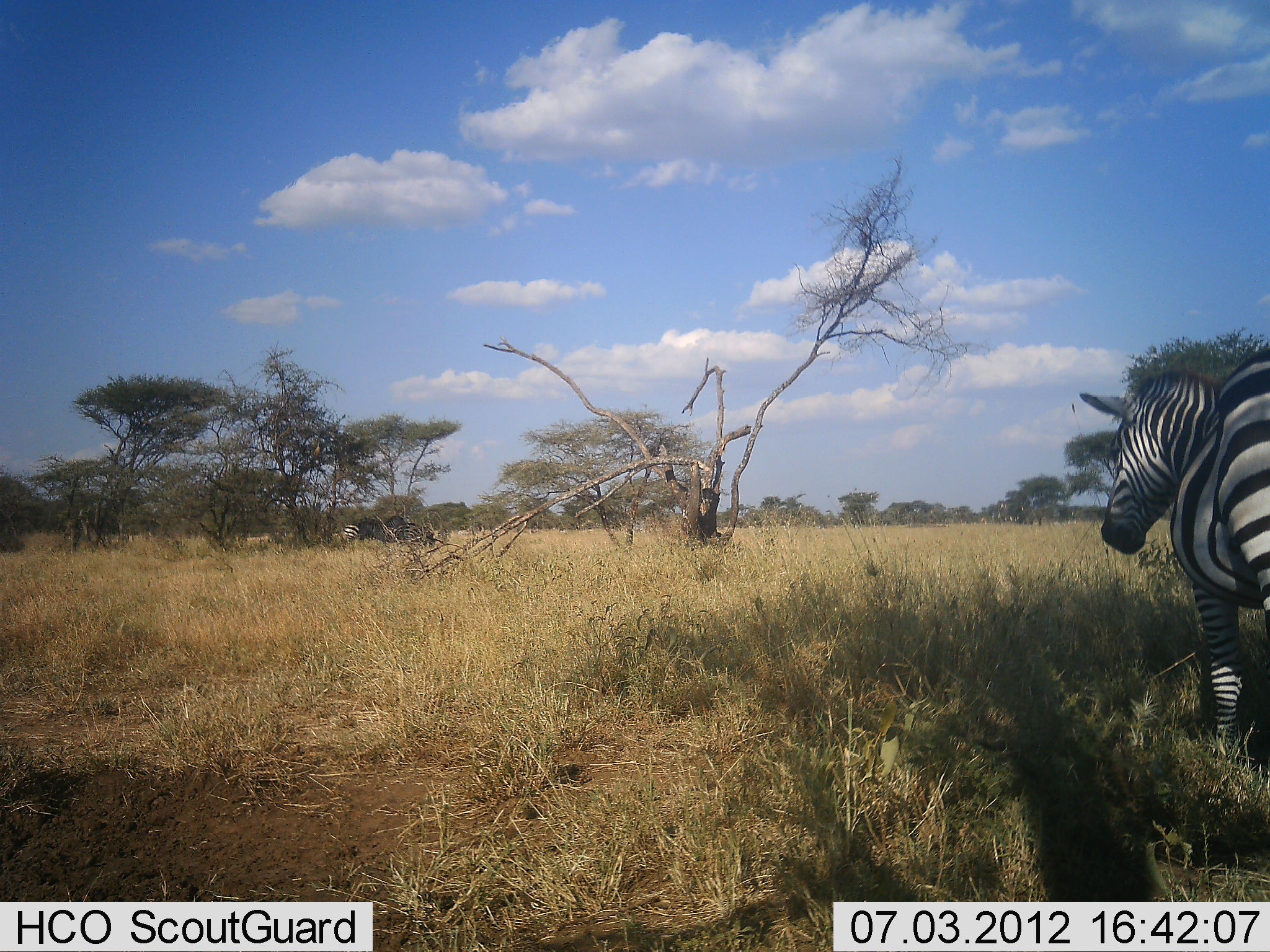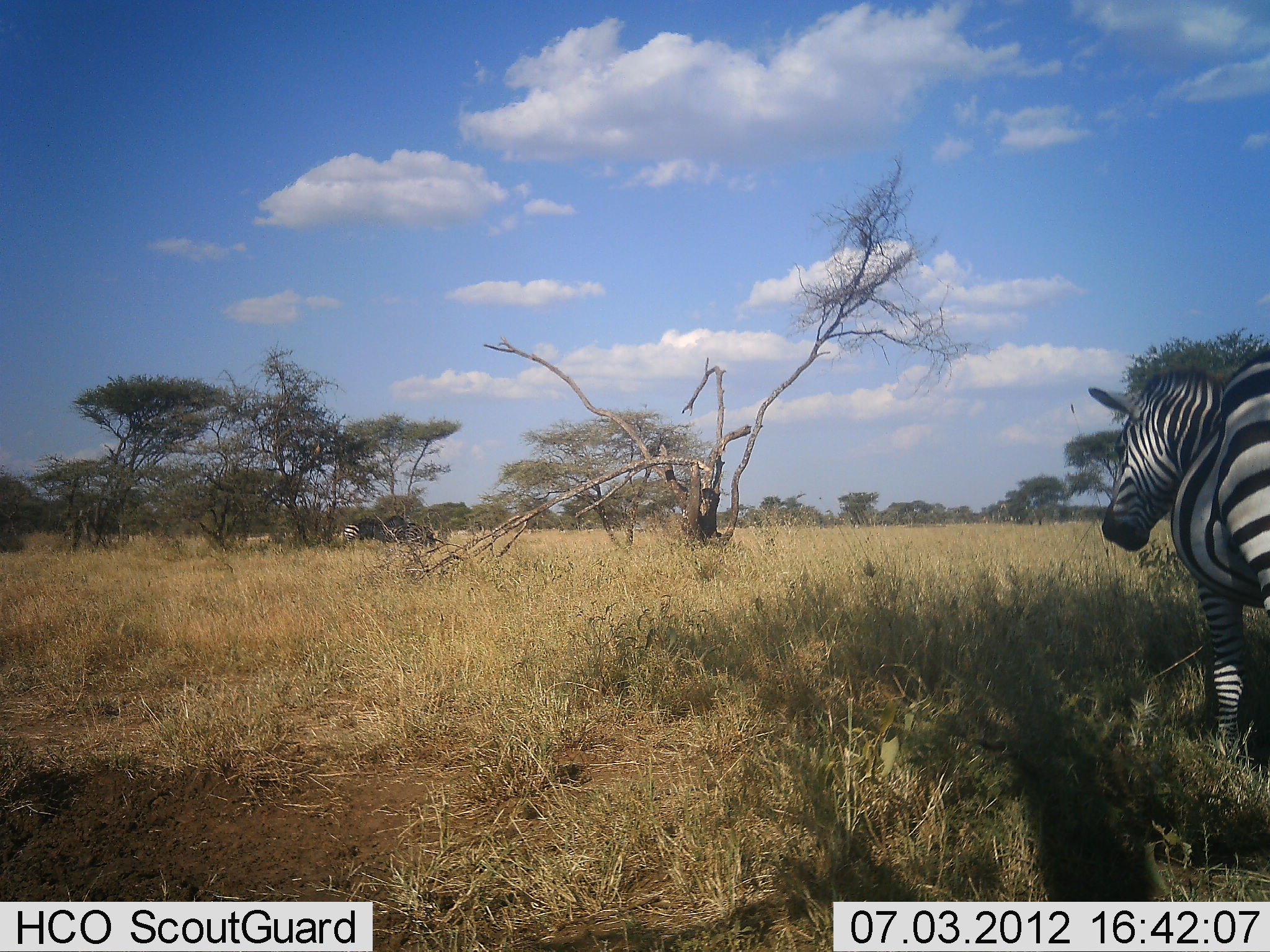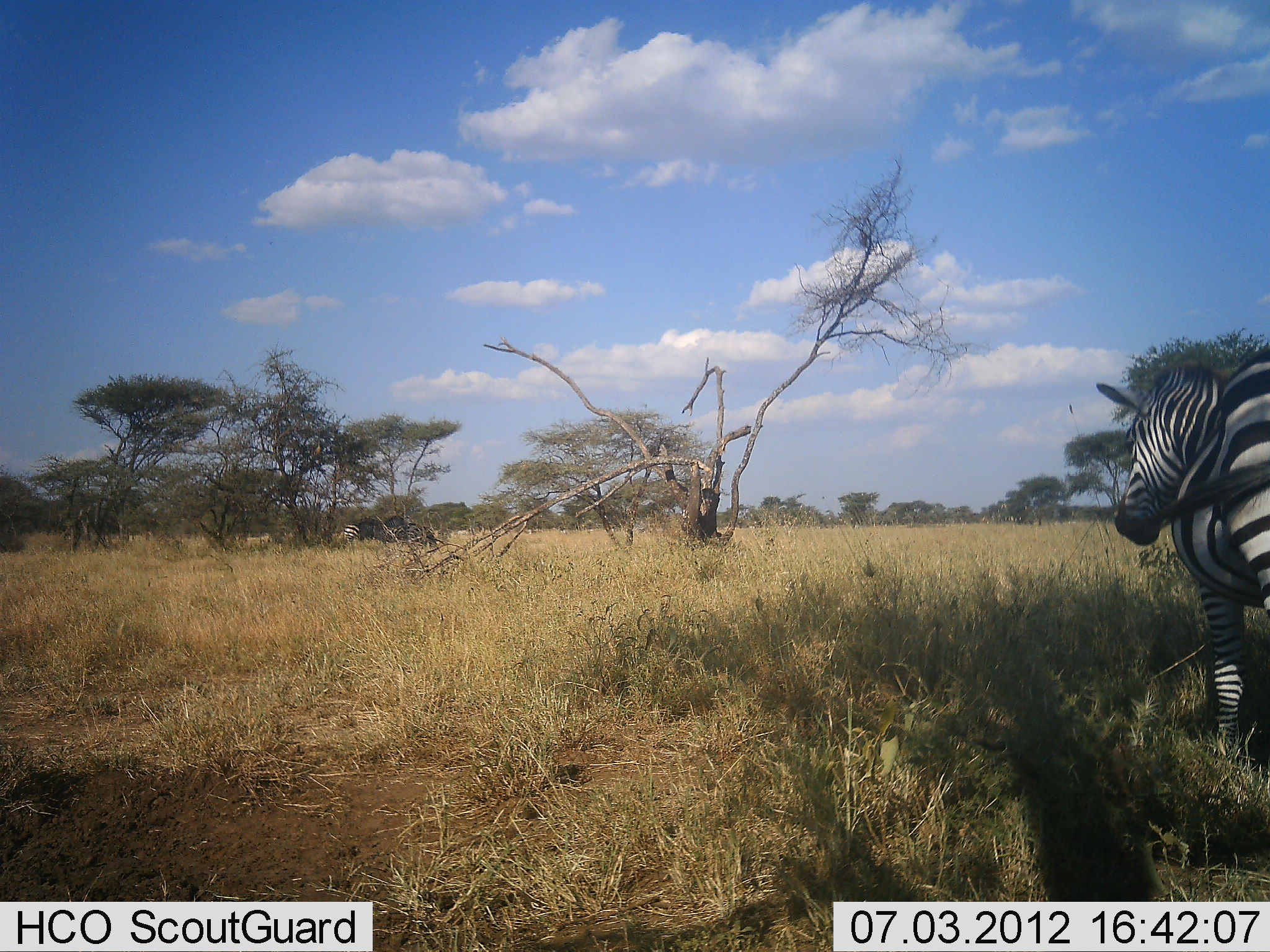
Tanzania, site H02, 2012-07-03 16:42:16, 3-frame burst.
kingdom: Animalia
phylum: Chordata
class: Mammalia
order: Perissodactyla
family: Equidae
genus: Equus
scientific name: Equus quagga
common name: plains zebra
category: zebra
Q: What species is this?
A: Zebra (plains zebra) (Equus quagga).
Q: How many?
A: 1.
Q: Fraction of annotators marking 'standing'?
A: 91%.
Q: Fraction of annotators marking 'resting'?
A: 9%.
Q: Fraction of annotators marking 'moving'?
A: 0%.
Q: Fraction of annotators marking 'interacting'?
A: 9%.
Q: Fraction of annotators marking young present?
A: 0%.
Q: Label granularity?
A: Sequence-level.